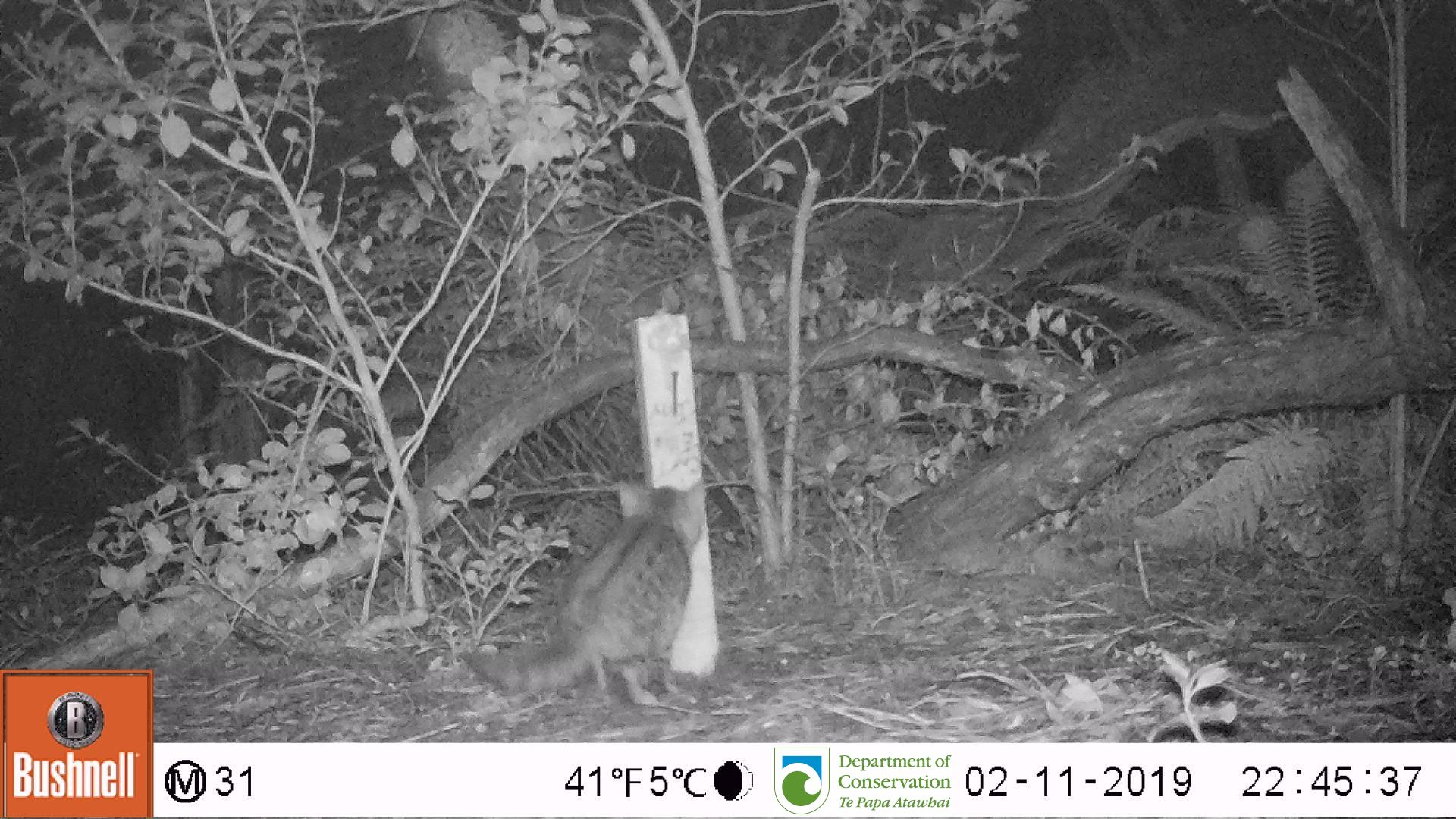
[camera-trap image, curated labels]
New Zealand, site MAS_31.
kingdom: Animalia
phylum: Chordata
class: Mammalia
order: Carnivora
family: Felidae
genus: Felis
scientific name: Felis catus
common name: domestic cat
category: cat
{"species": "cat (domestic cat) (Felis catus)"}